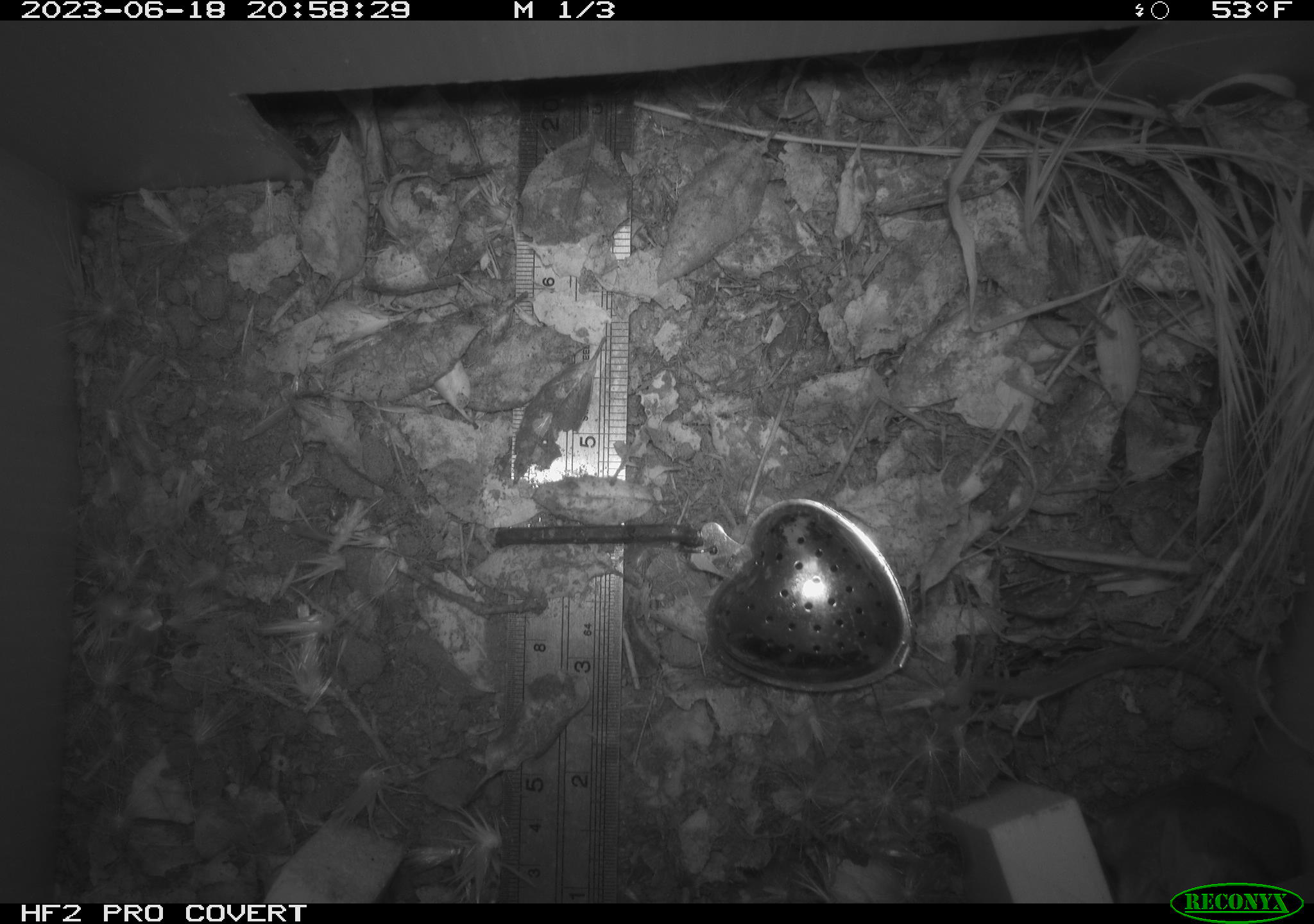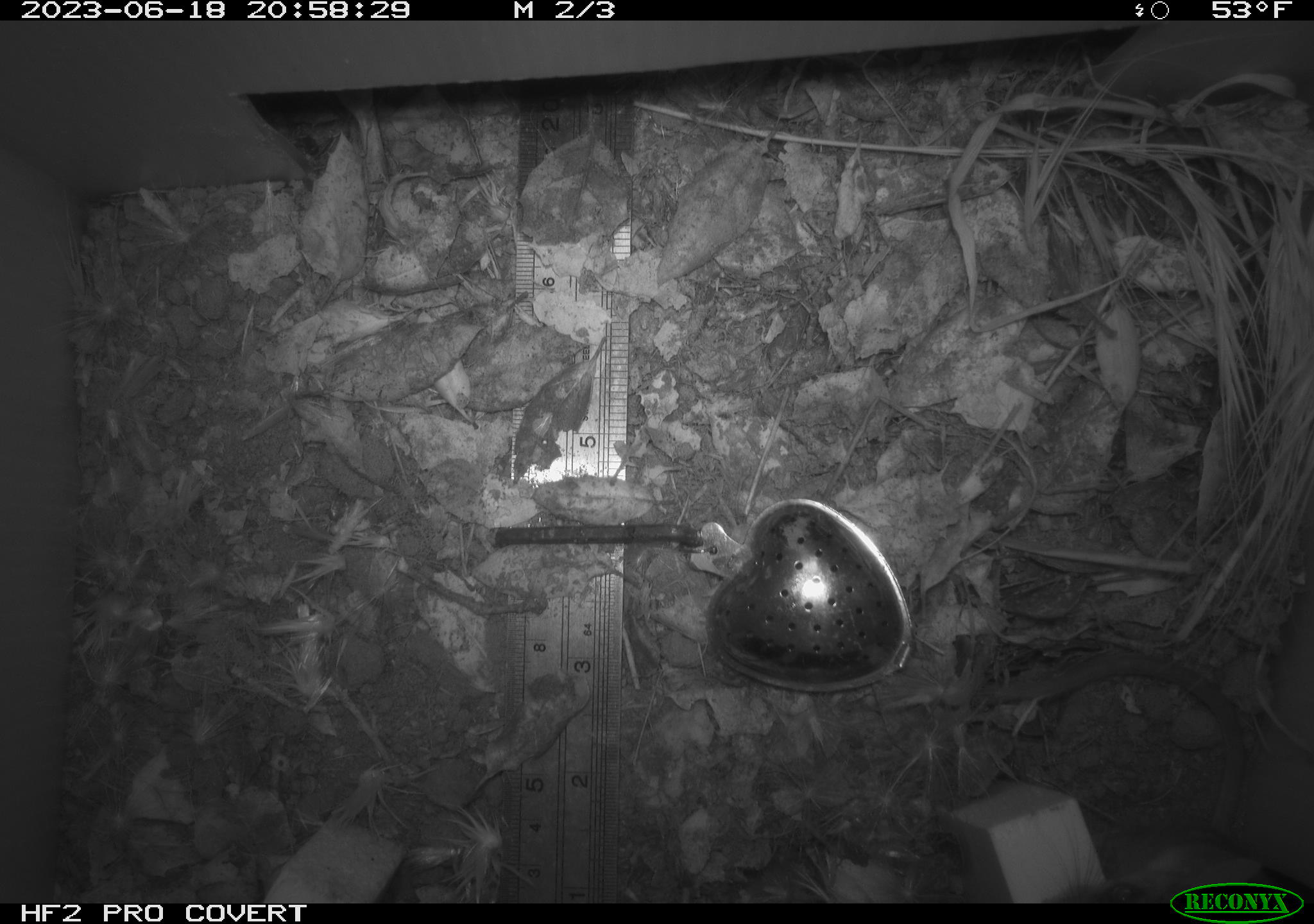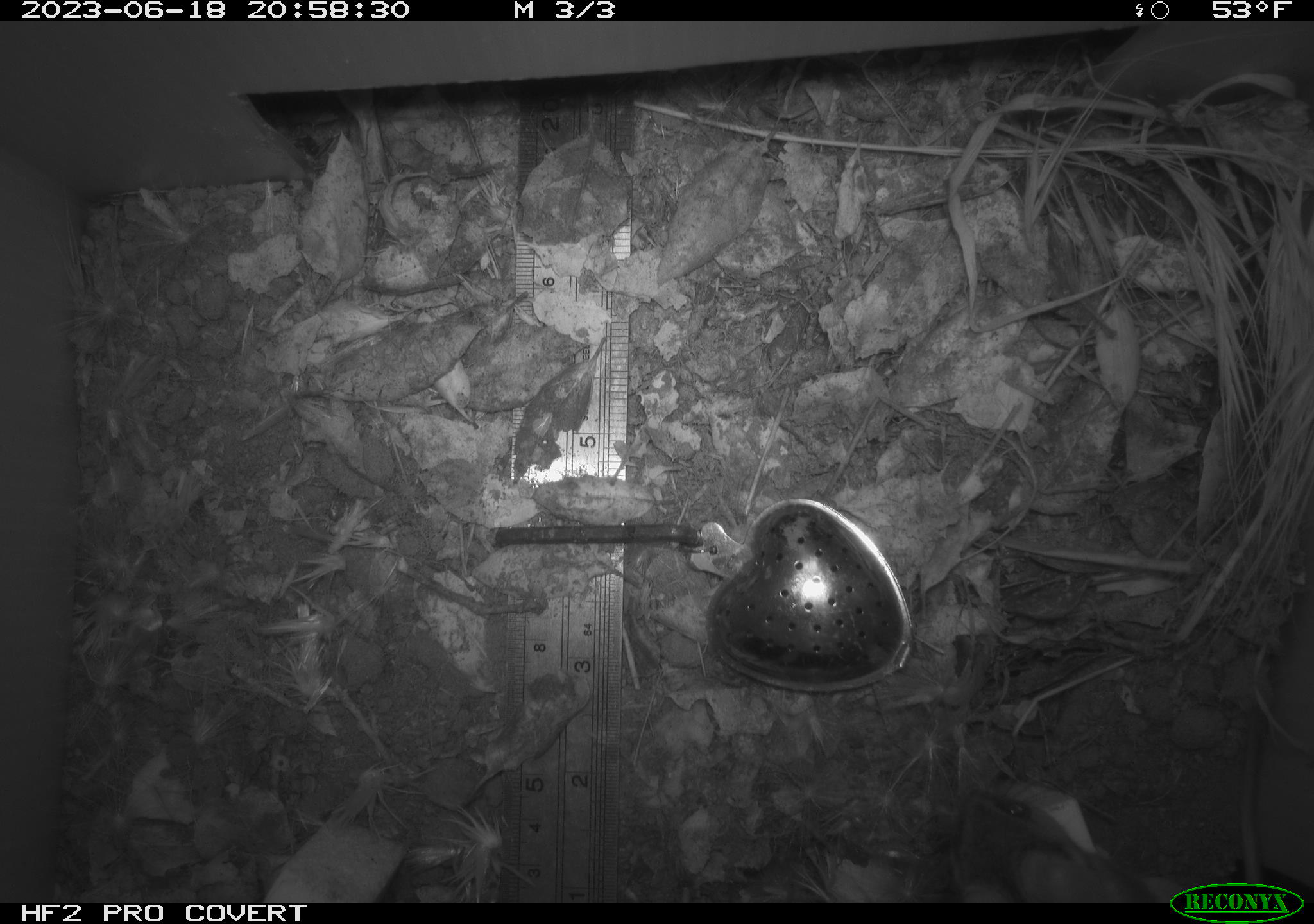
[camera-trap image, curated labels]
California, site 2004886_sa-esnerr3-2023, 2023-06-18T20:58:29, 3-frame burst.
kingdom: Animalia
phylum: Chordata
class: Mammalia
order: Rodentia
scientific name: Rodentia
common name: mouse species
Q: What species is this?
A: Mouse species (Rodentia).